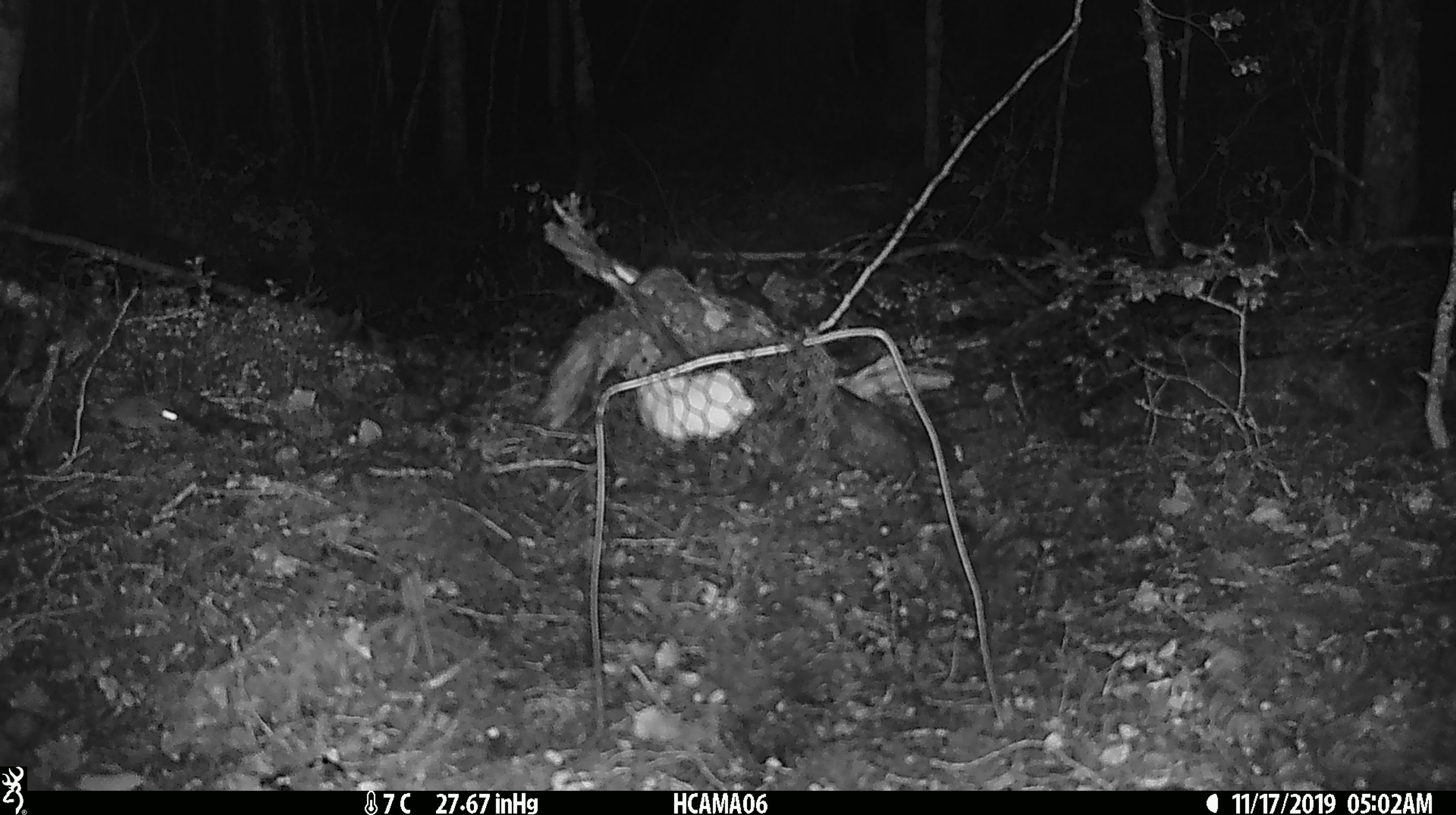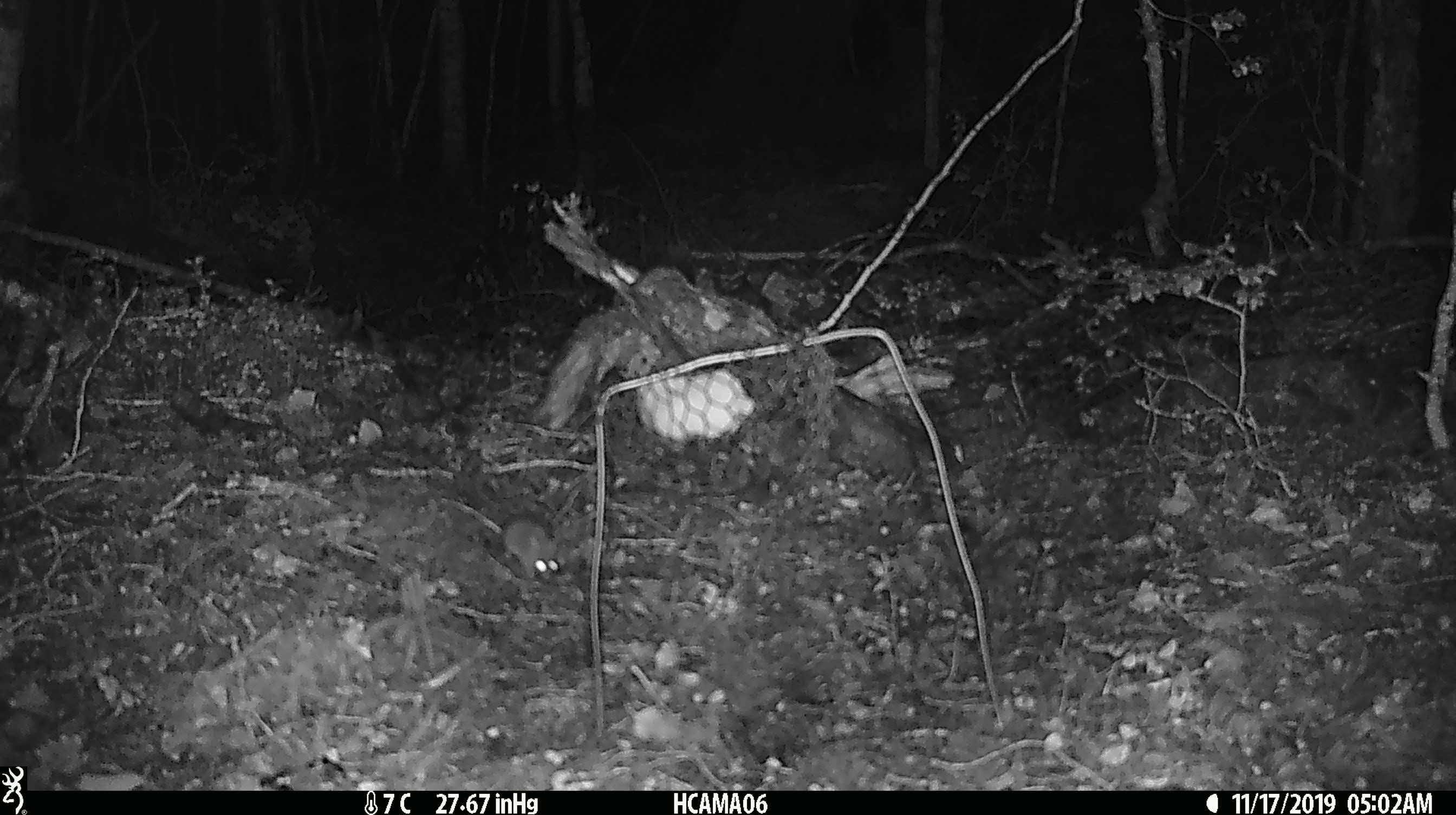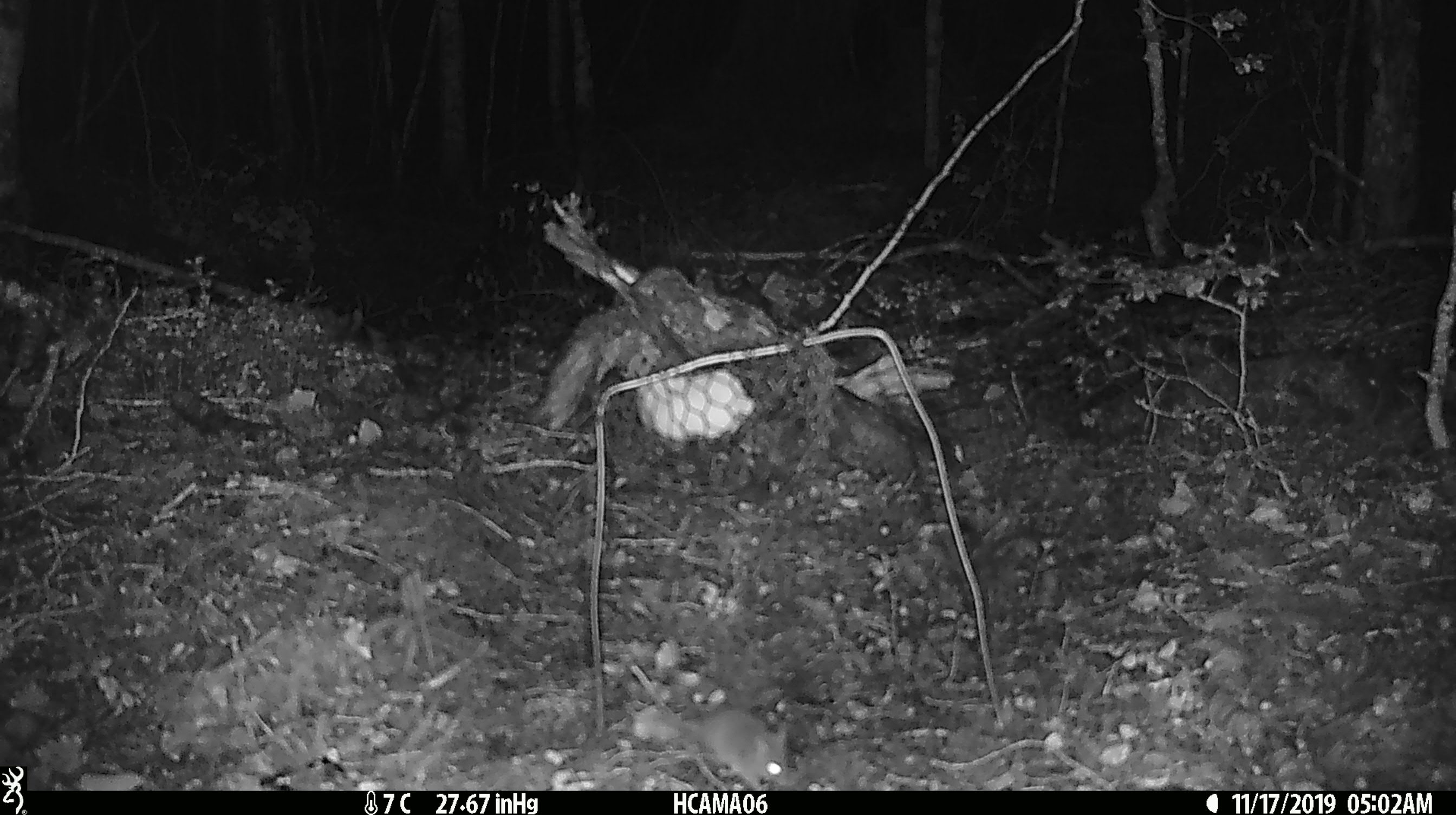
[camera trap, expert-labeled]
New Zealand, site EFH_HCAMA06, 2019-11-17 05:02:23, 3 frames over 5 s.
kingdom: Animalia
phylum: Chordata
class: Mammalia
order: Rodentia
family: Muridae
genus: Mus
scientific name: Mus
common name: mouse